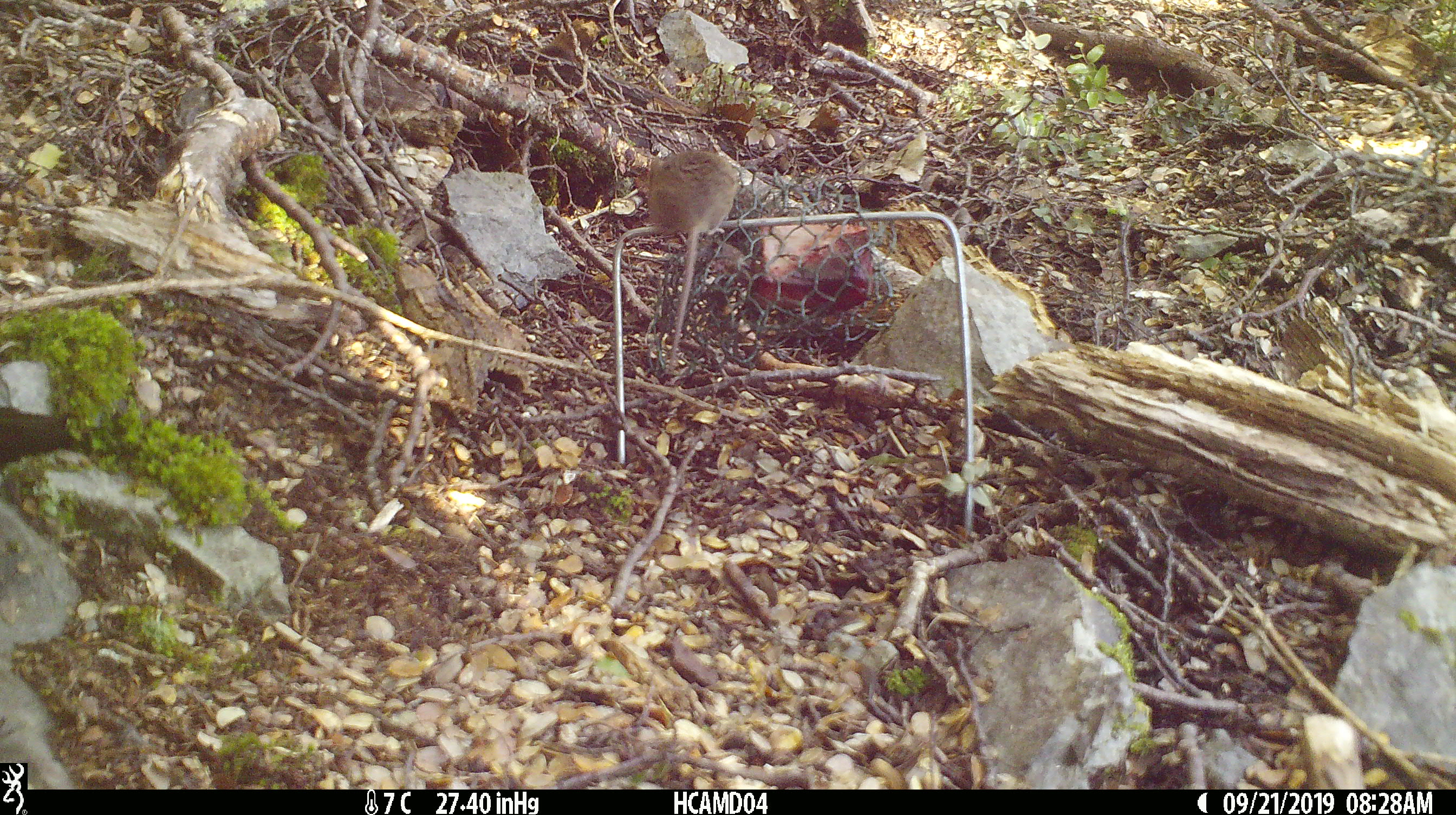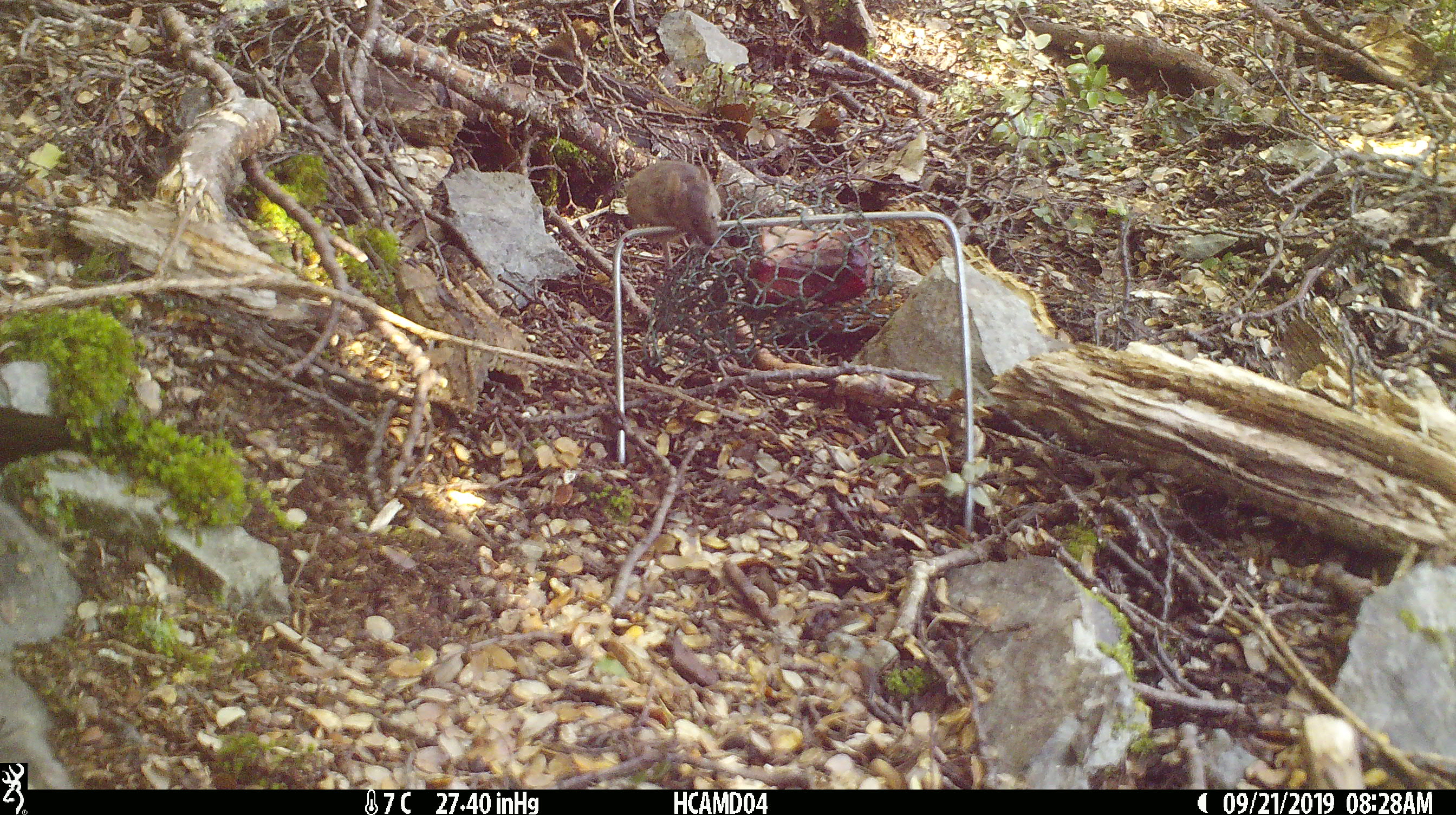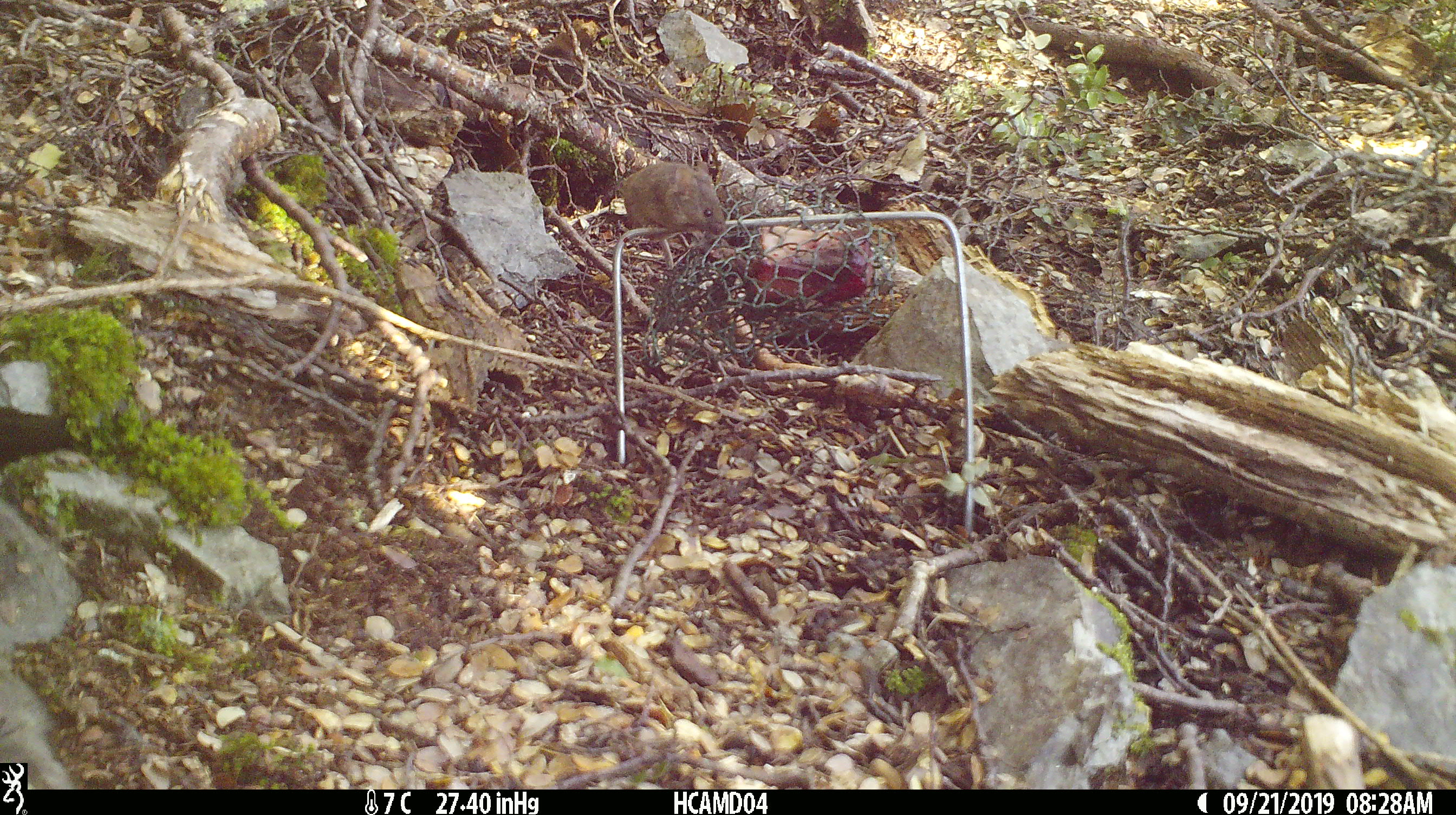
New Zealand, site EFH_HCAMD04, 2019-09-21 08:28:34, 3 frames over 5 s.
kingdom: Animalia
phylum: Chordata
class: Mammalia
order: Rodentia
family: Muridae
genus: Mus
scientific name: Mus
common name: mouse